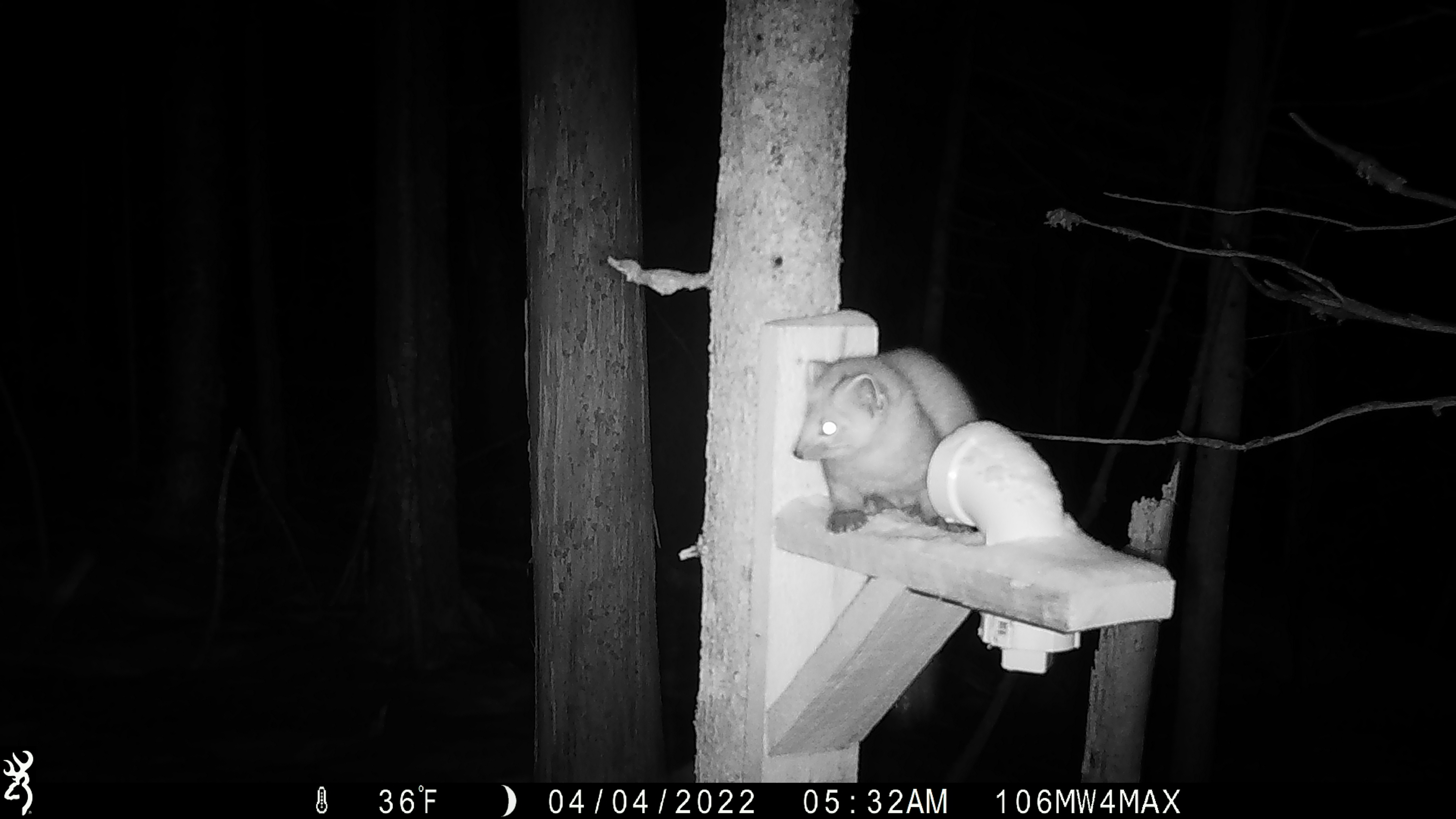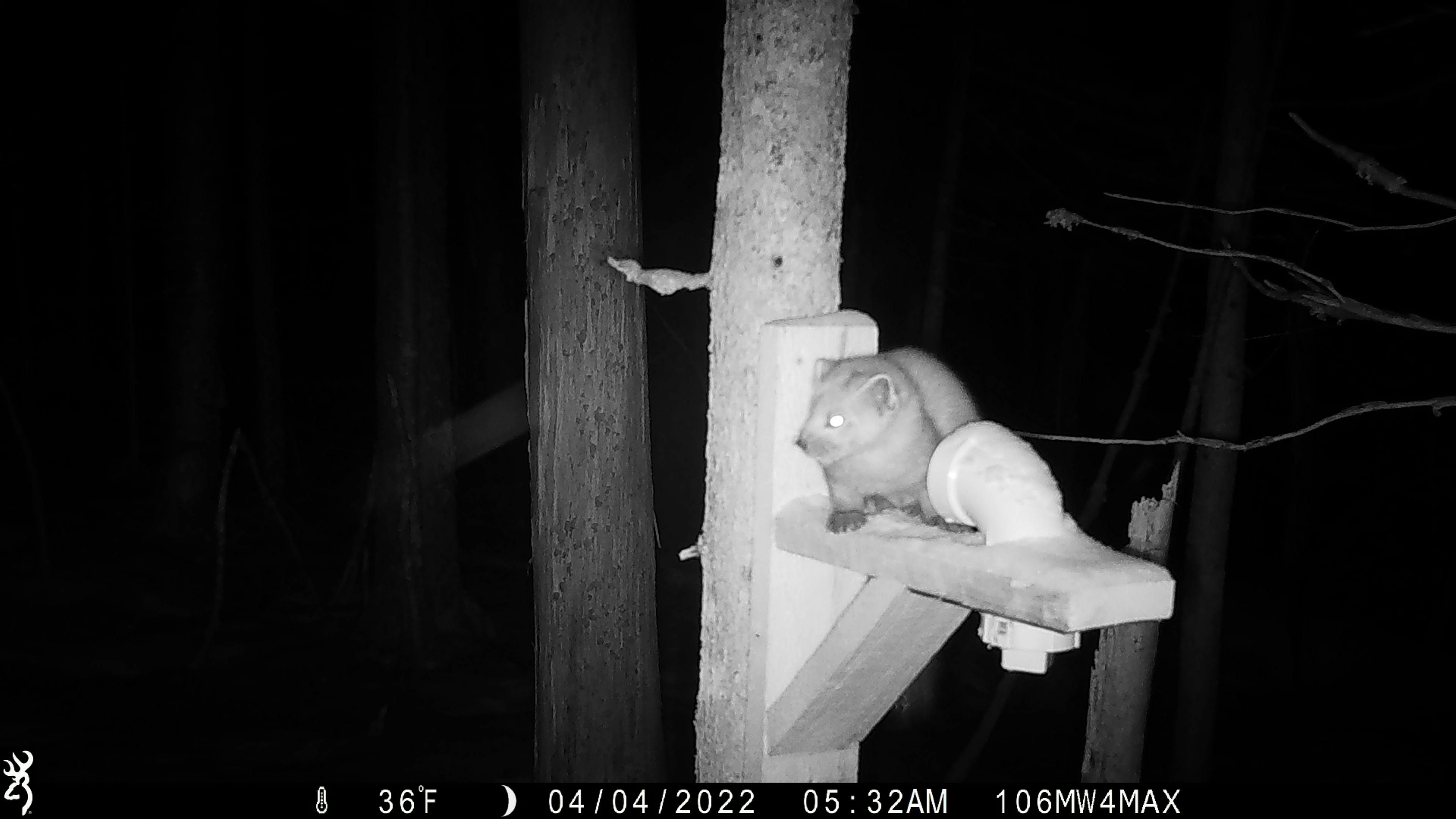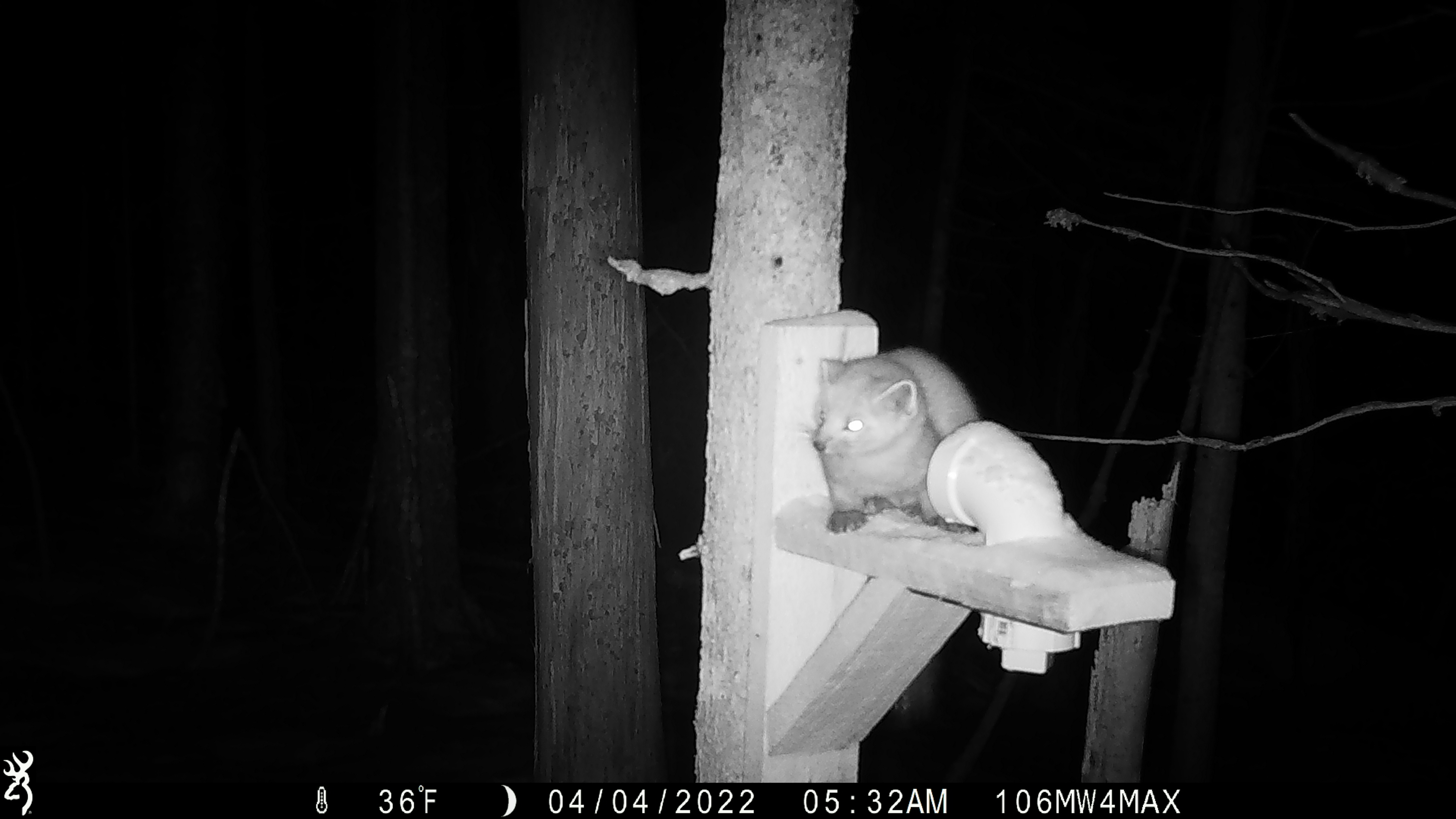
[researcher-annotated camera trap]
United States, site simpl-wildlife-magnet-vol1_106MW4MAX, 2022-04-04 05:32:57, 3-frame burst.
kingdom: Animalia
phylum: Chordata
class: Mammalia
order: Carnivora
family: Mustelidae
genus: Martes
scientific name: Martes americana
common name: american marten